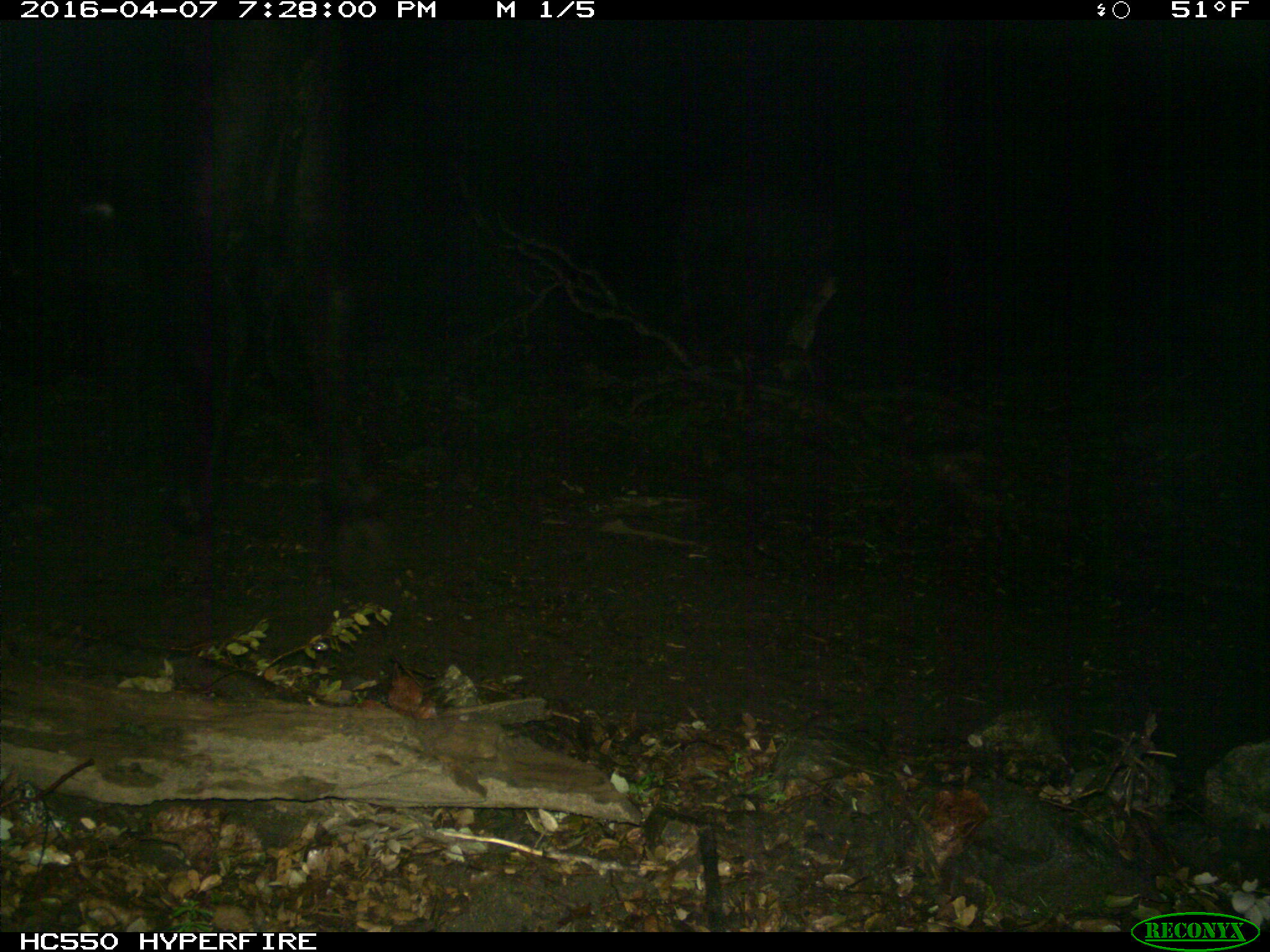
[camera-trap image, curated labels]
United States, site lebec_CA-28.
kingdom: Animalia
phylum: Chordata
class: Mammalia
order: Artiodactyla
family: Bovidae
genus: Bos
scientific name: Bos taurus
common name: domestic cow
Bos taurus (domestic cow).